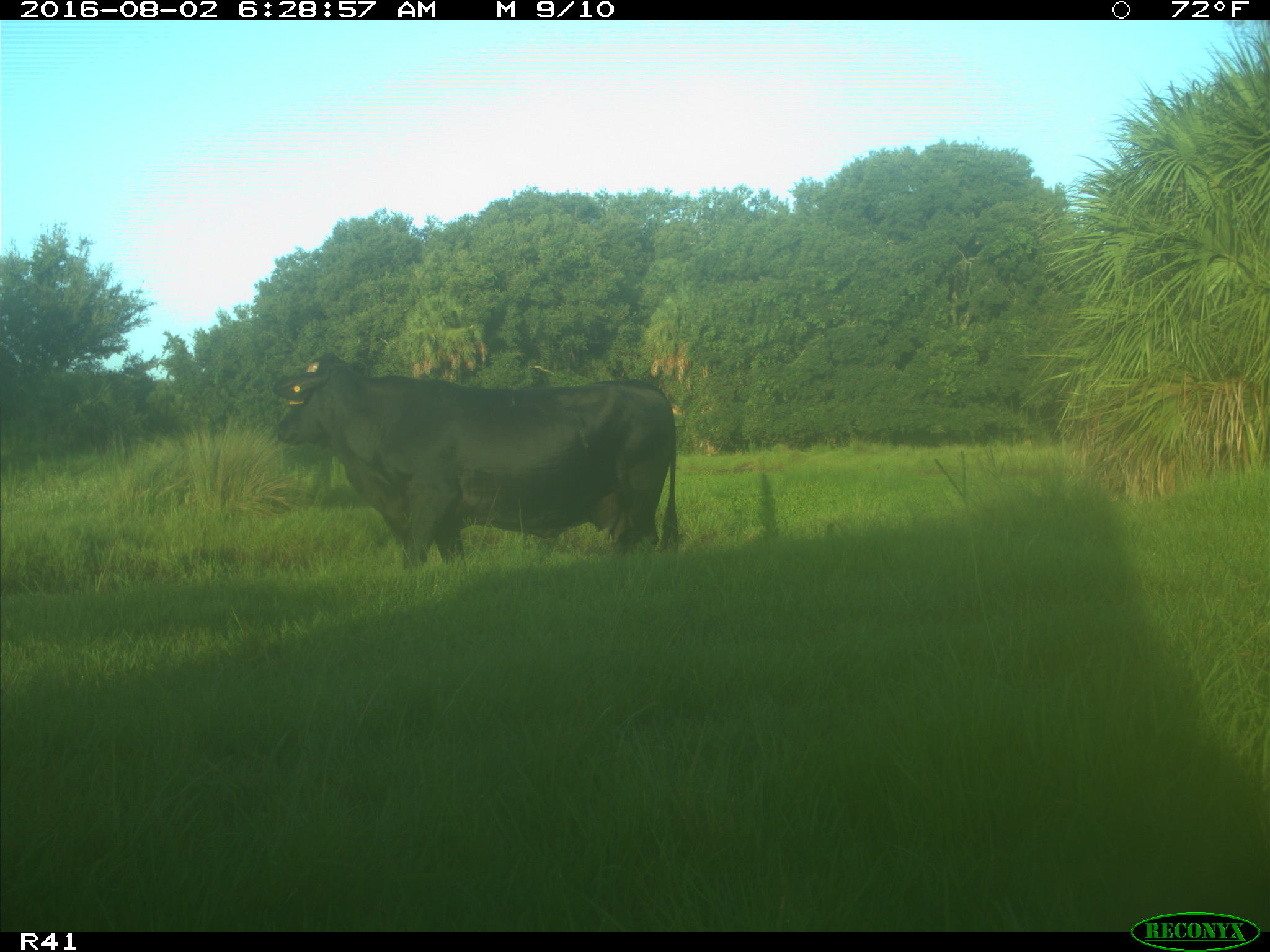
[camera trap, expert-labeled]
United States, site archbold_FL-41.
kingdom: Animalia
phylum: Chordata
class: Mammalia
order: Artiodactyla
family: Bovidae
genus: Bos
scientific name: Bos taurus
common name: domestic cow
Bos taurus (domestic cow).